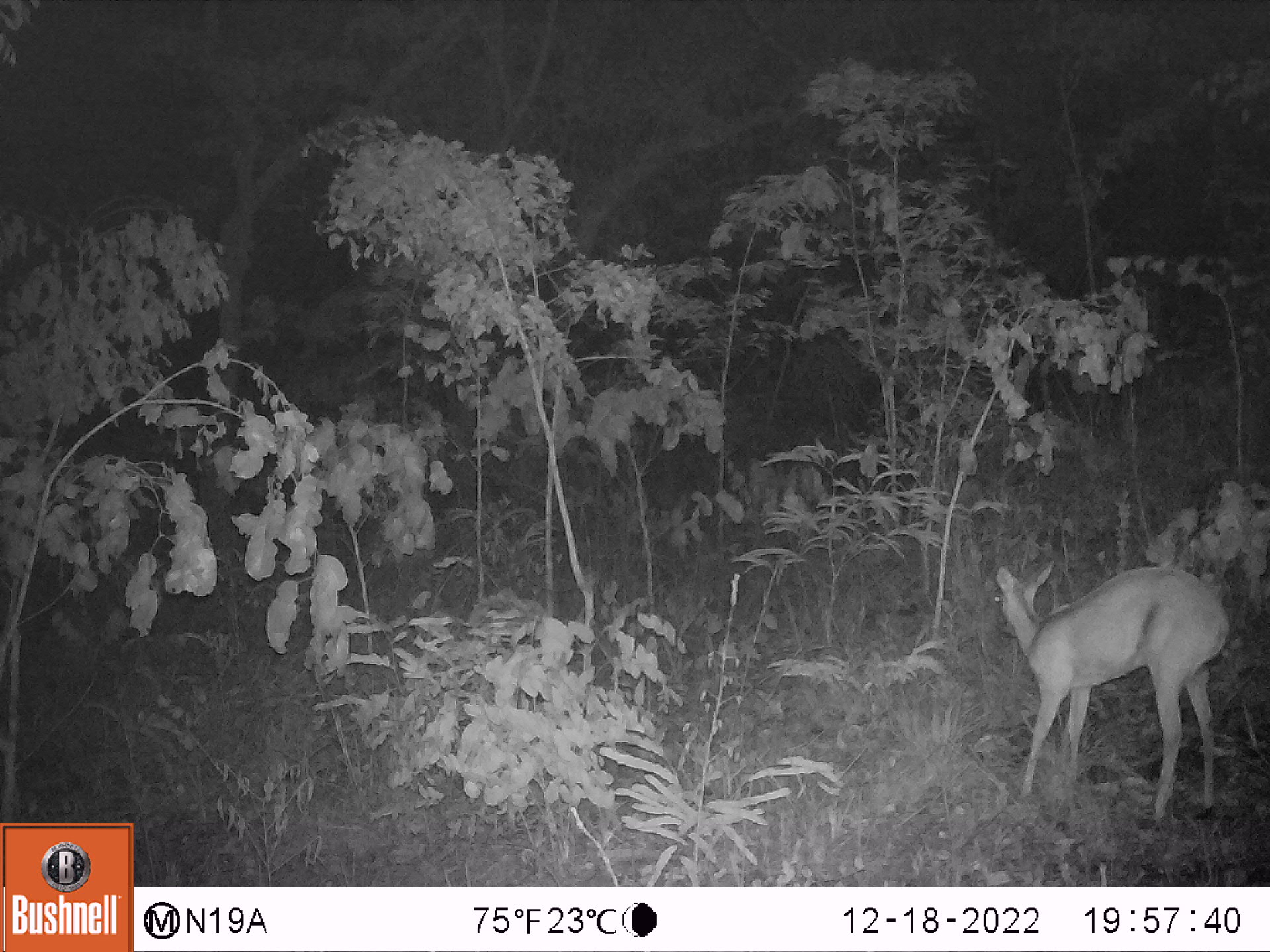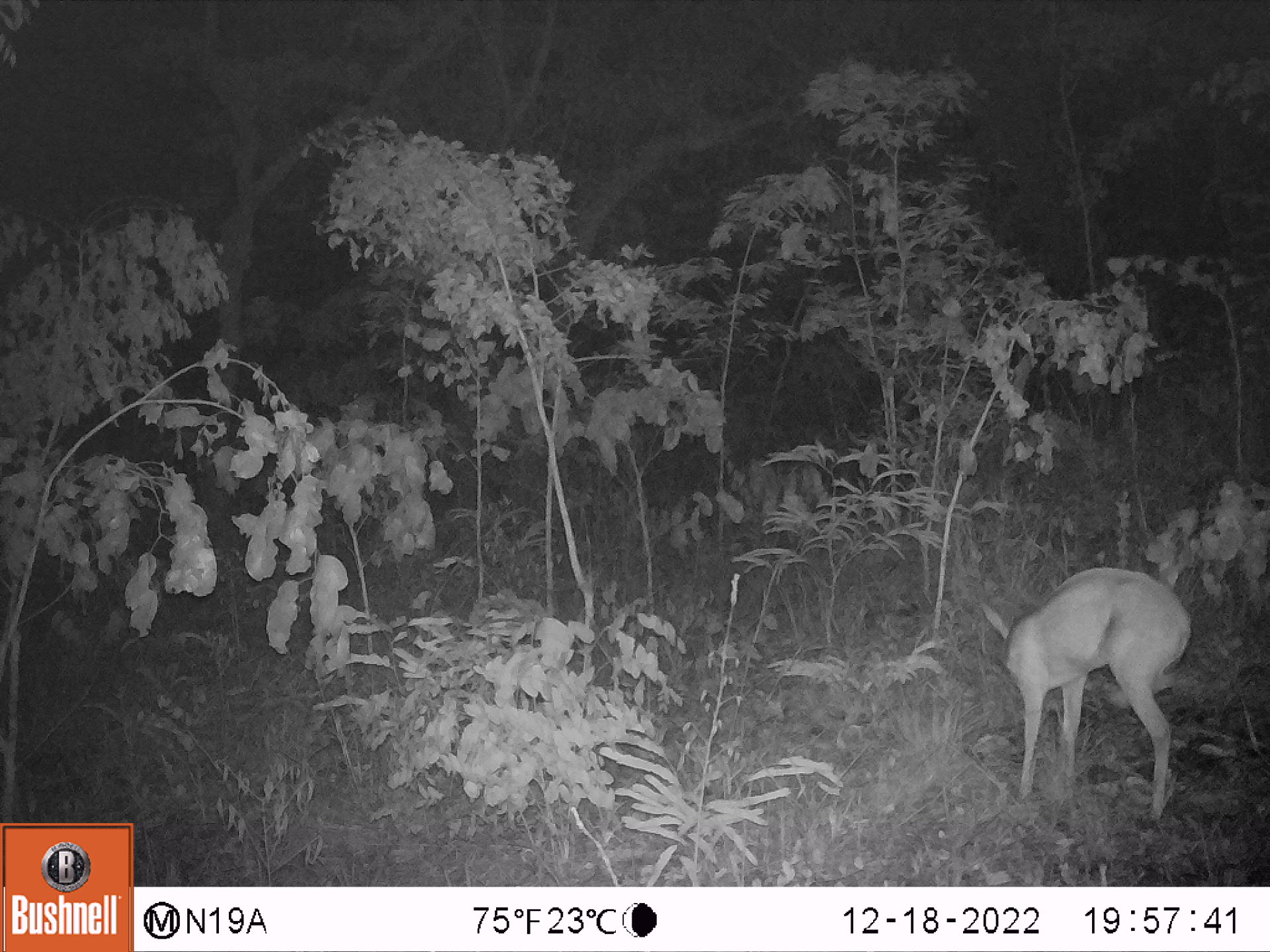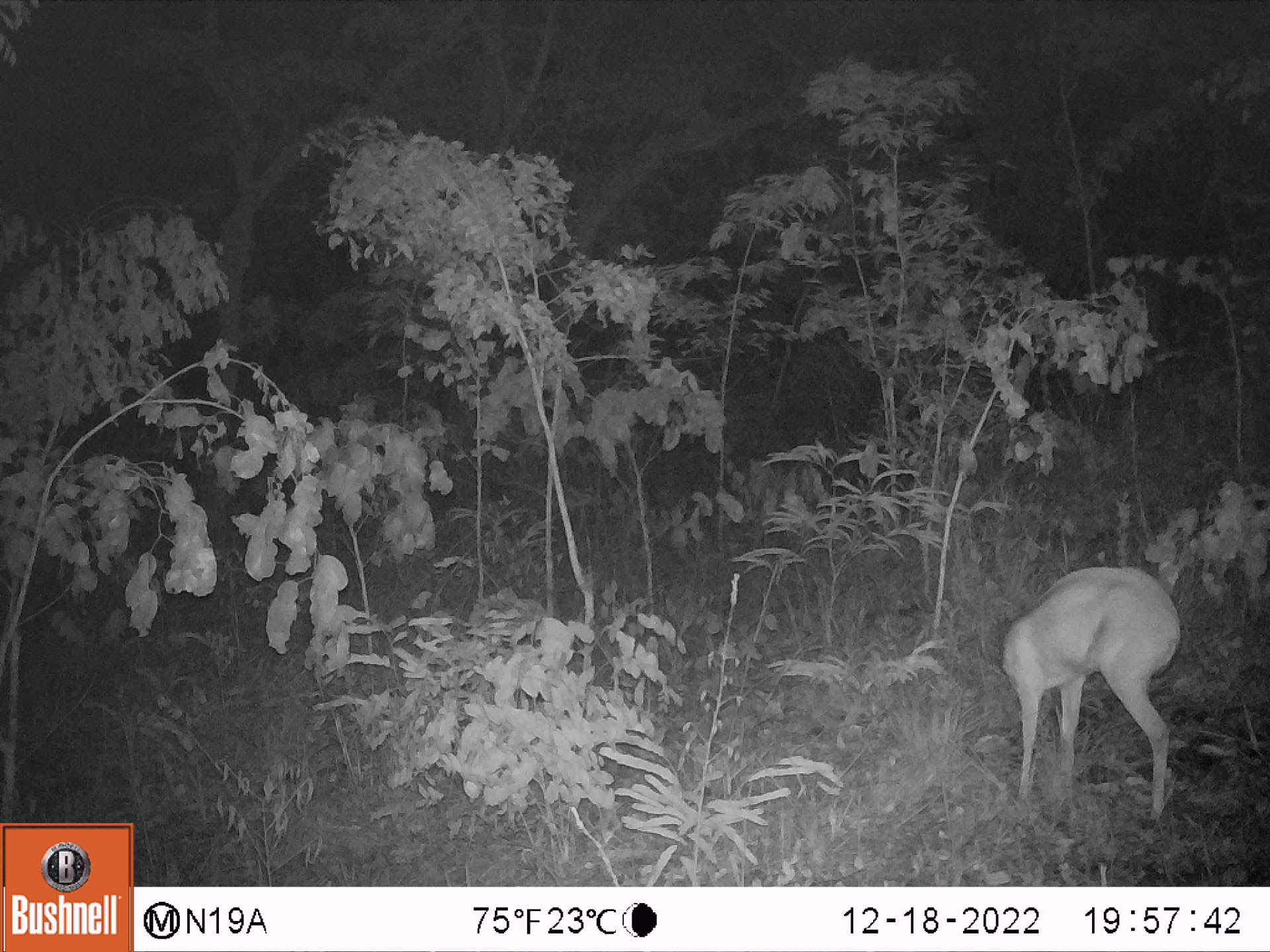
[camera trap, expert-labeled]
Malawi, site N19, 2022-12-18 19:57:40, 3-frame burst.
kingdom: Animalia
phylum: Chordata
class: Mammalia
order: Artiodactyla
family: Bovidae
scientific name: Antilopinae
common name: small antelope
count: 1